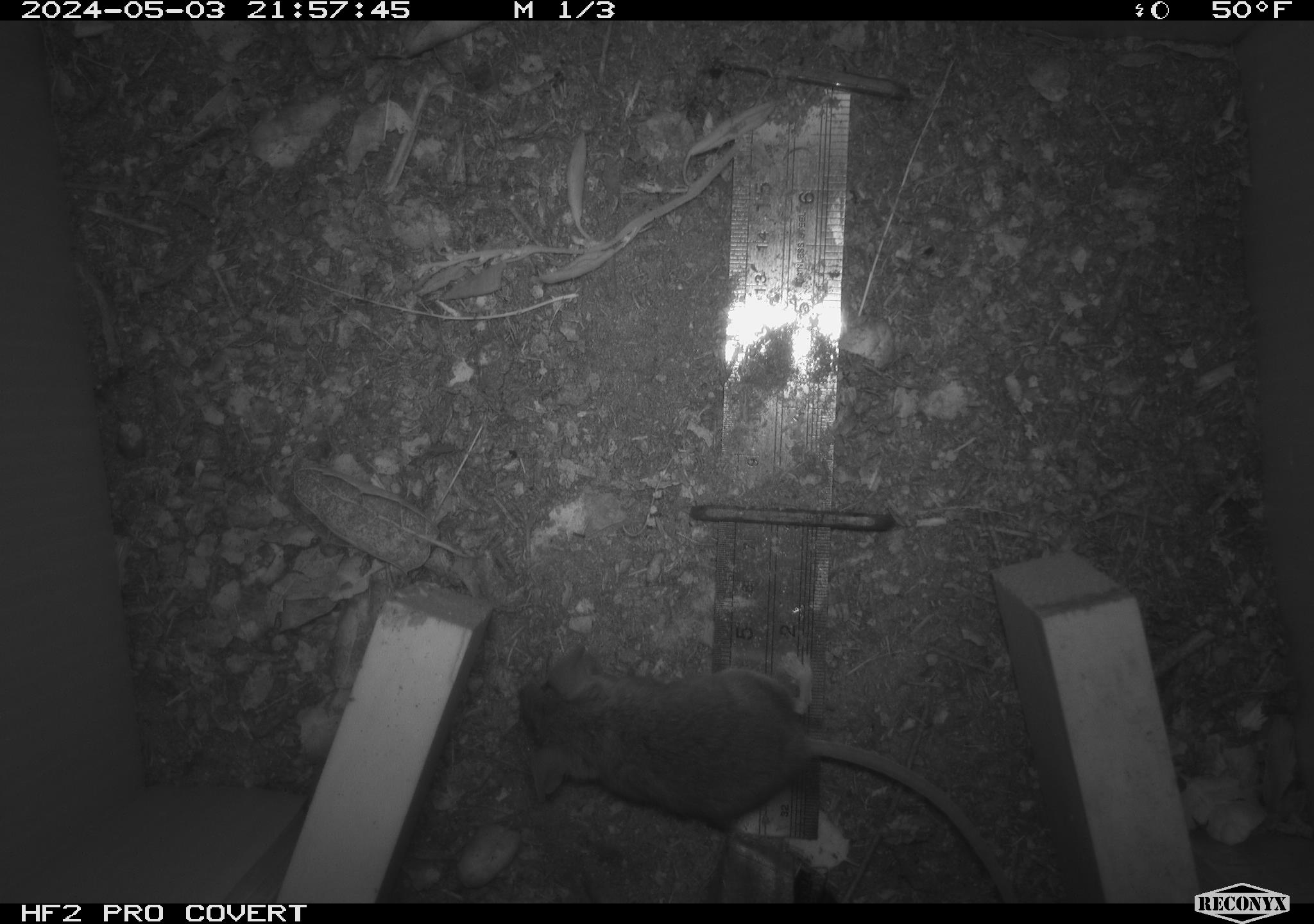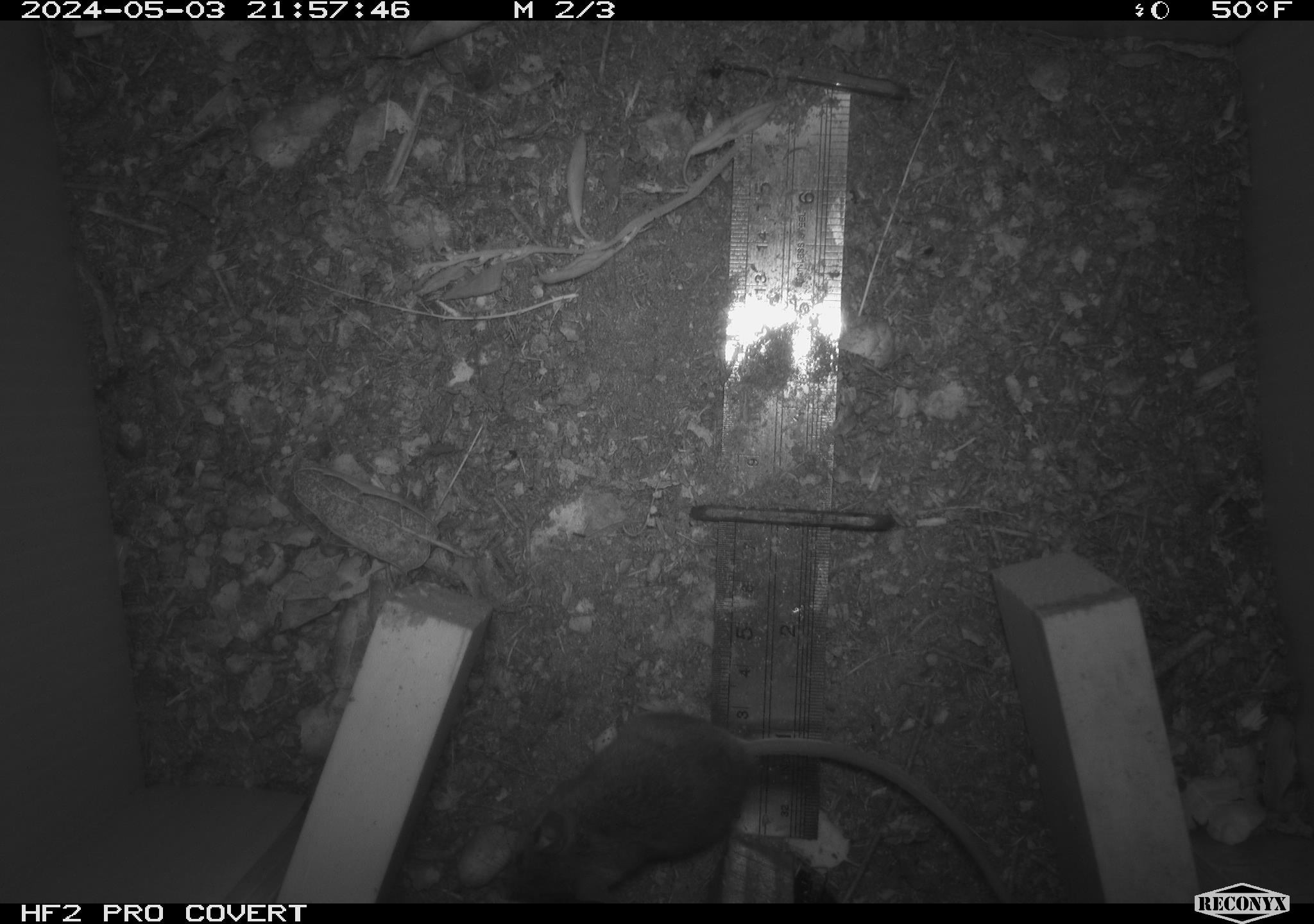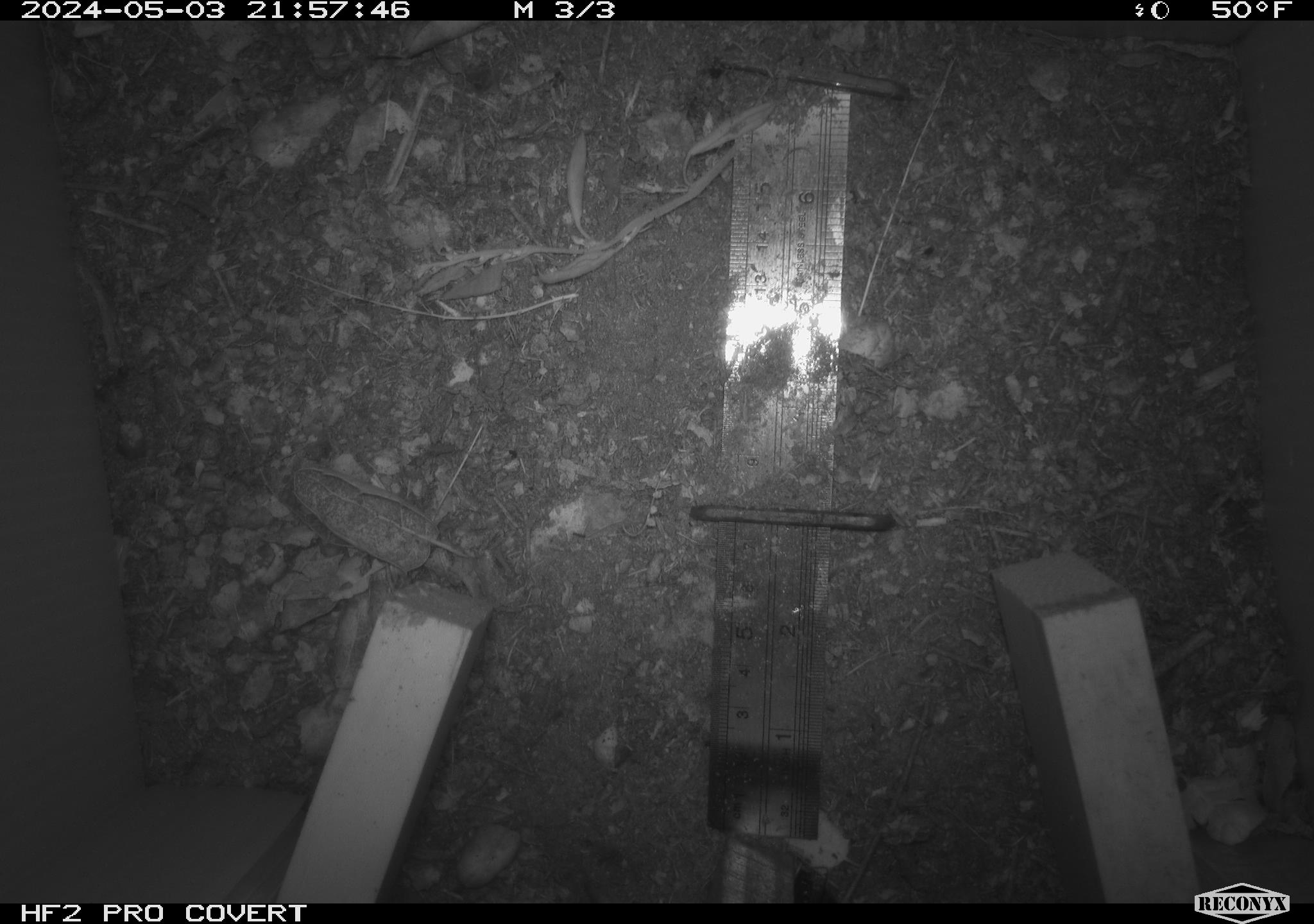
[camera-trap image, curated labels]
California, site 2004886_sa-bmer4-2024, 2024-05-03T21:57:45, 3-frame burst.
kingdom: Animalia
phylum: Chordata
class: Mammalia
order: Rodentia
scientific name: Rodentia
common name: mouse species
Mouse species (Rodentia).